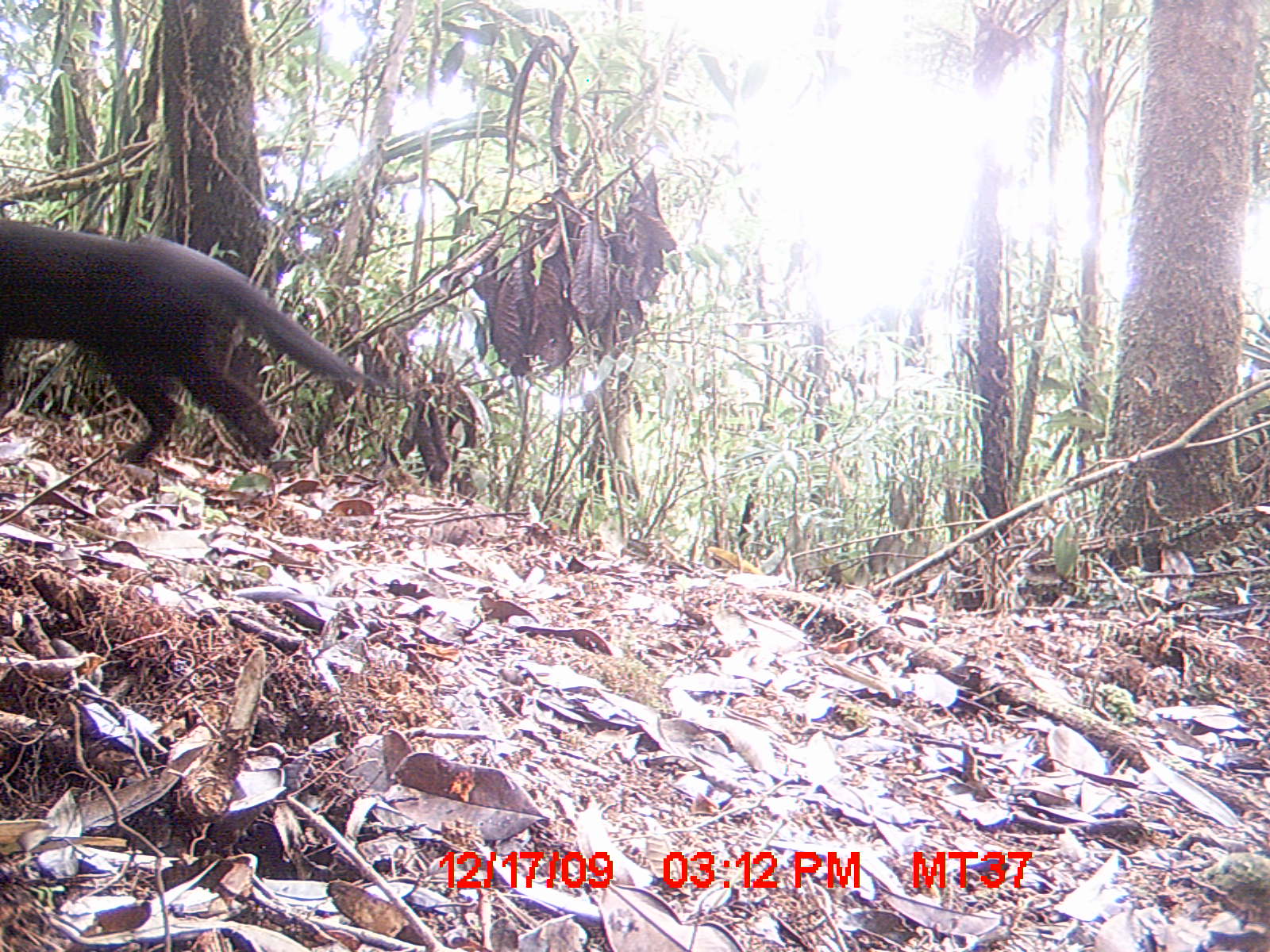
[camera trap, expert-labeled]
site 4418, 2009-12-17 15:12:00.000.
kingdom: Animalia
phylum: Chordata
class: Mammalia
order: Carnivora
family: Felidae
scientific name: Felidae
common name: felids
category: felis sp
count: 1